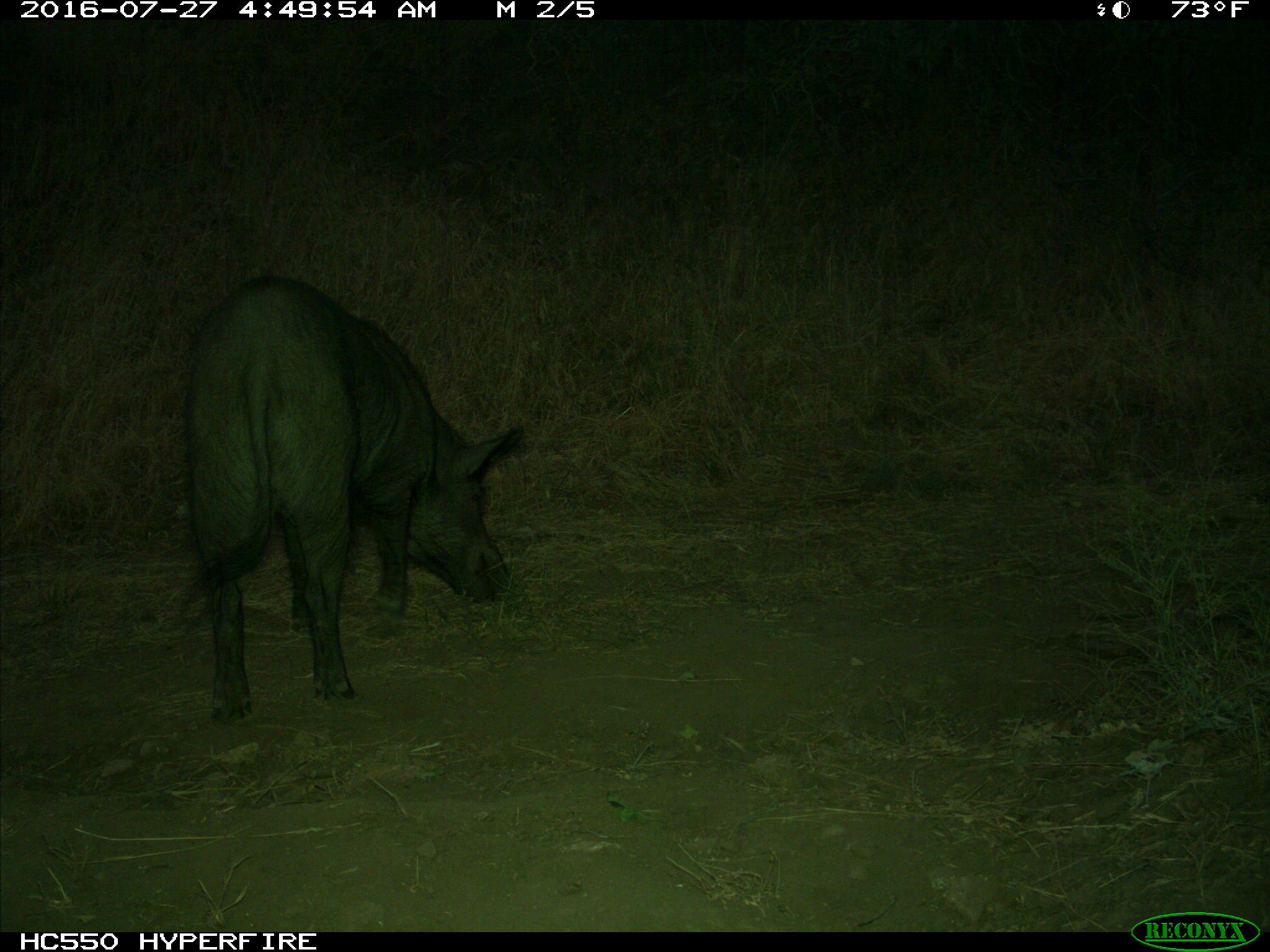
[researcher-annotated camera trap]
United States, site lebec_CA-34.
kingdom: Animalia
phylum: Chordata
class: Mammalia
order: Artiodactyla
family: Suidae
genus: Sus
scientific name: Sus scrofa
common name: wild boar